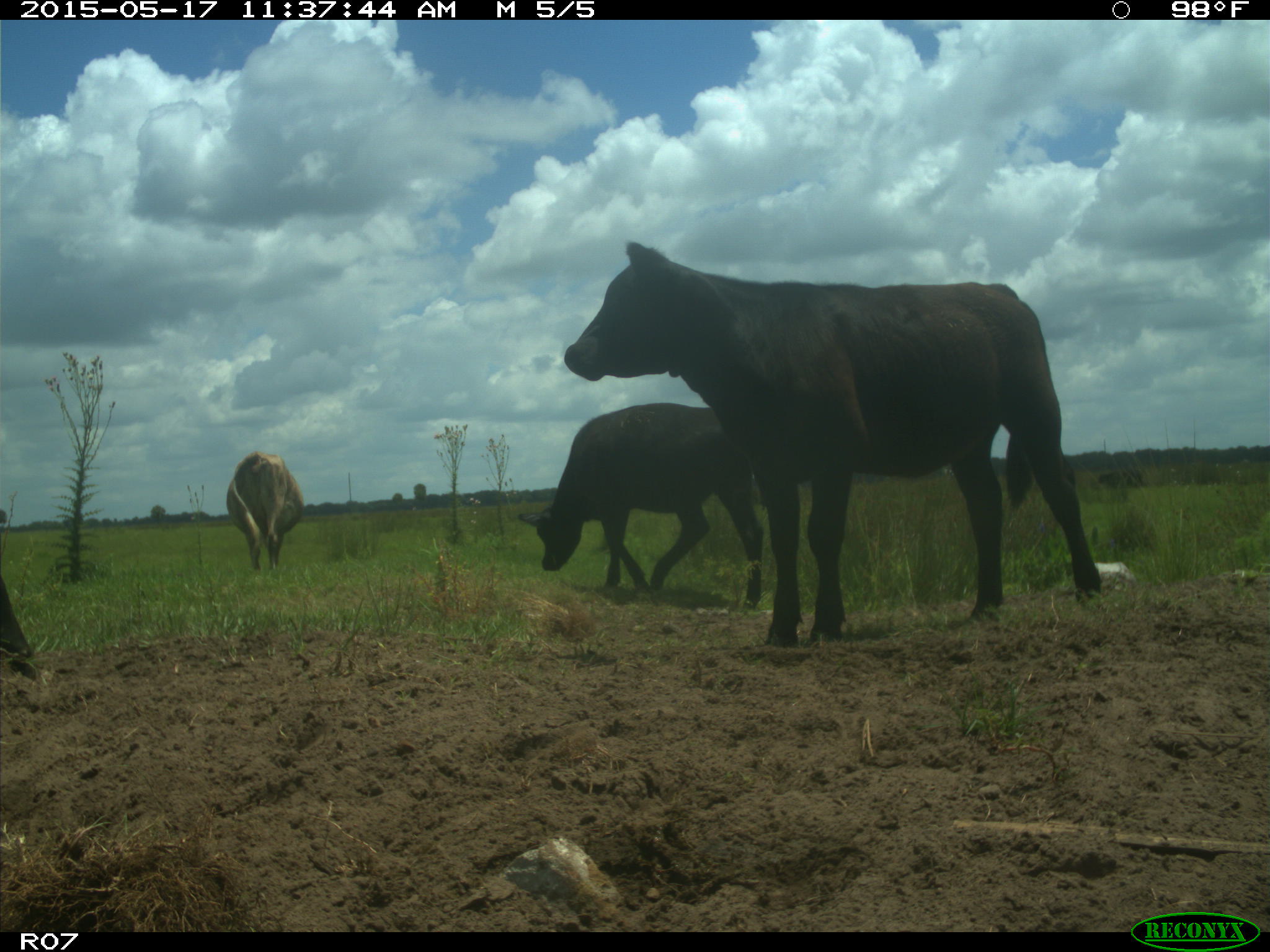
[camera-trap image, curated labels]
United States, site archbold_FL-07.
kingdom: Animalia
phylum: Chordata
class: Mammalia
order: Artiodactyla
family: Bovidae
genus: Bos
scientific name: Bos taurus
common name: domestic cow